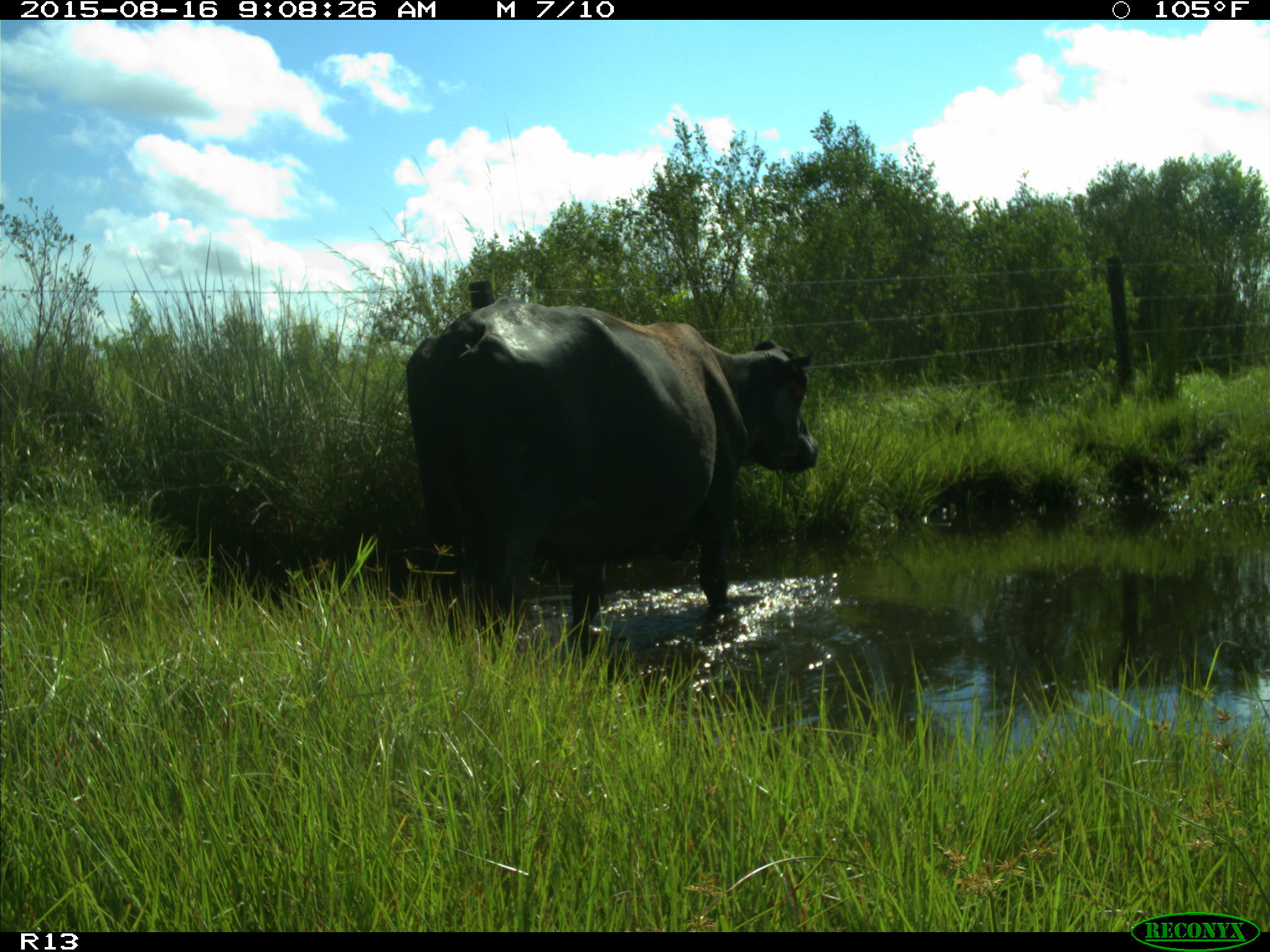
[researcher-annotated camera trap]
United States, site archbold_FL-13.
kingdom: Animalia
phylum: Chordata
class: Mammalia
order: Artiodactyla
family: Bovidae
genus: Bos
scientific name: Bos taurus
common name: domestic cow